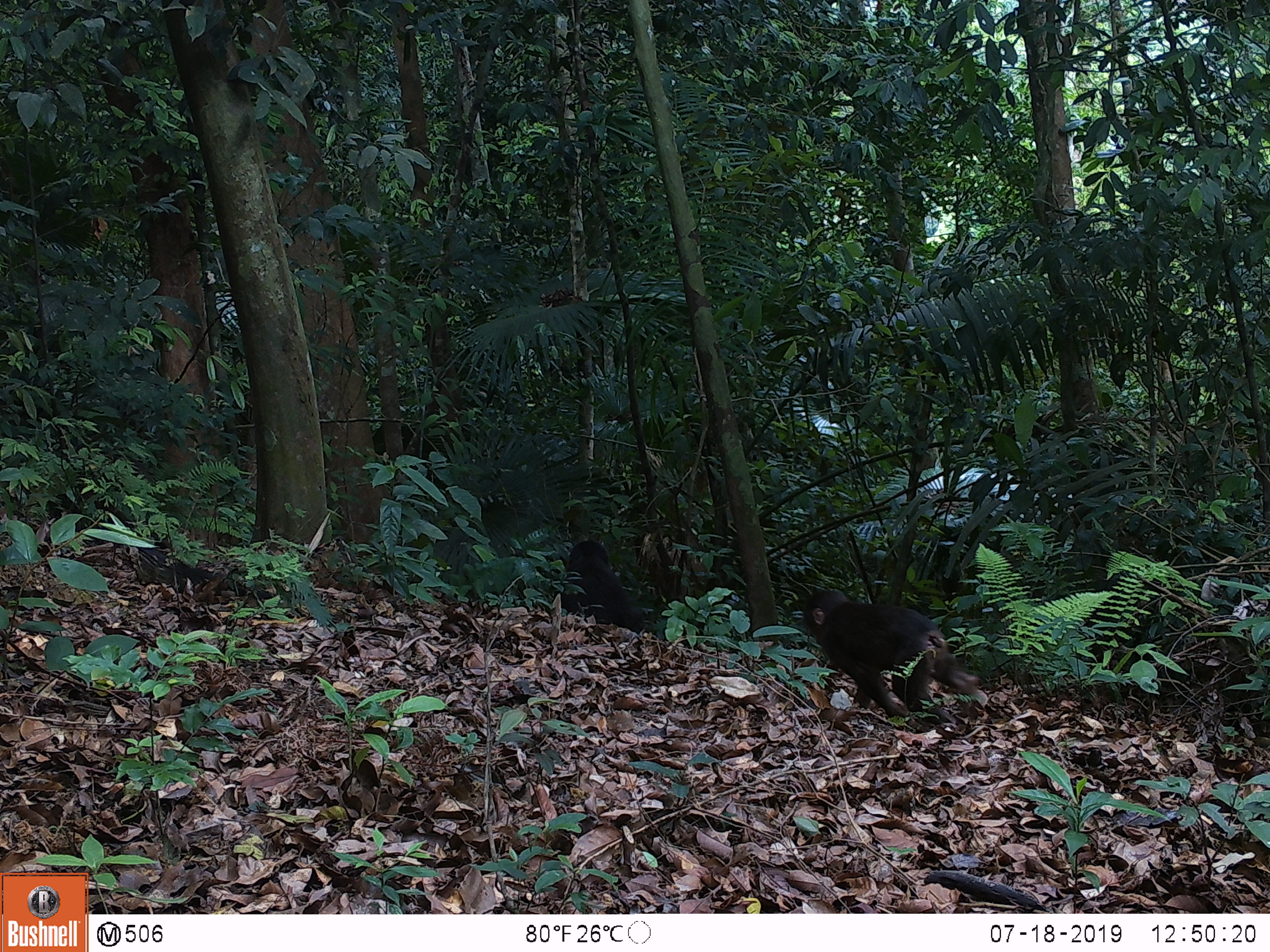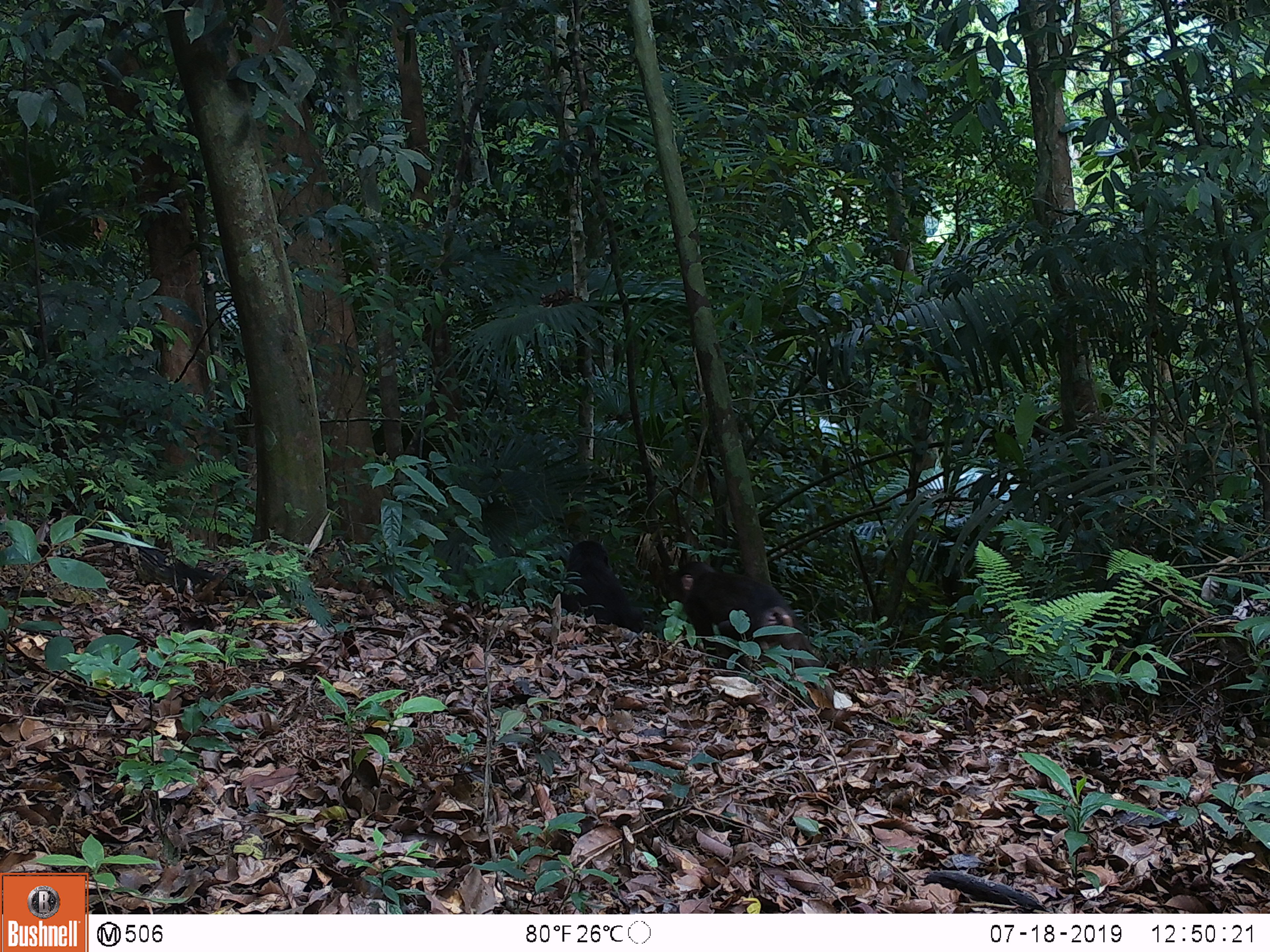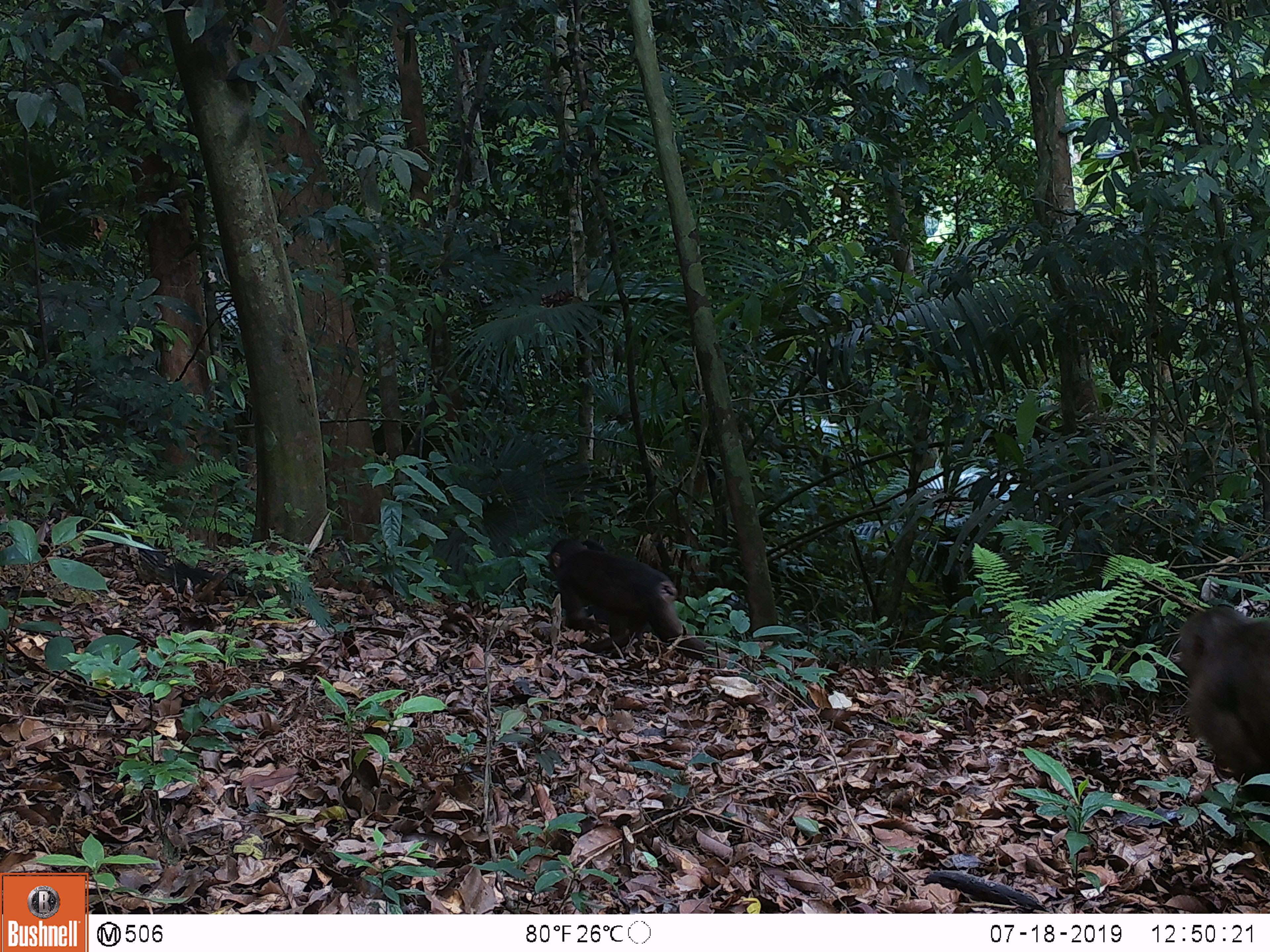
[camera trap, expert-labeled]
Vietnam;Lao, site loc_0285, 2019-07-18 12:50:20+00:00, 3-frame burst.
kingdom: Animalia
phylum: Chordata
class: Mammalia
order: Primates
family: Cercopithecidae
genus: Macaca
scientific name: Macaca arctoides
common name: stump-tailed macaque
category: stump tailed macaque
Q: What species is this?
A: Stump tailed macaque (stump-tailed macaque) (Macaca arctoides).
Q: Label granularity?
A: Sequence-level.